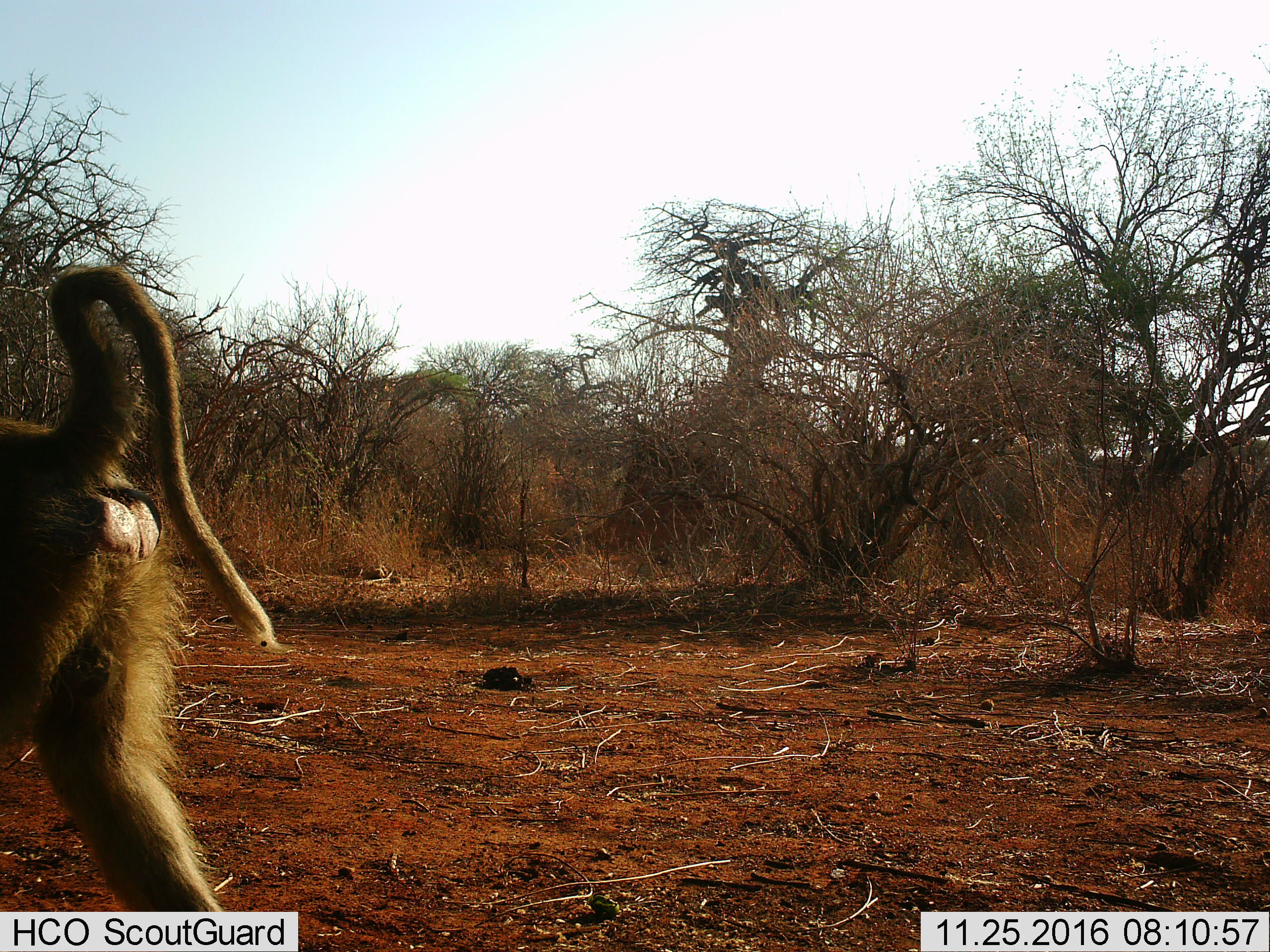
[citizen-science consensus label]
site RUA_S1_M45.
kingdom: Animalia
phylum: Chordata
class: Mammalia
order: Primates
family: Cercopithecidae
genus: Papio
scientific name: Papio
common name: baboon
Baboon (Papio), count 1. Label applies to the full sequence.